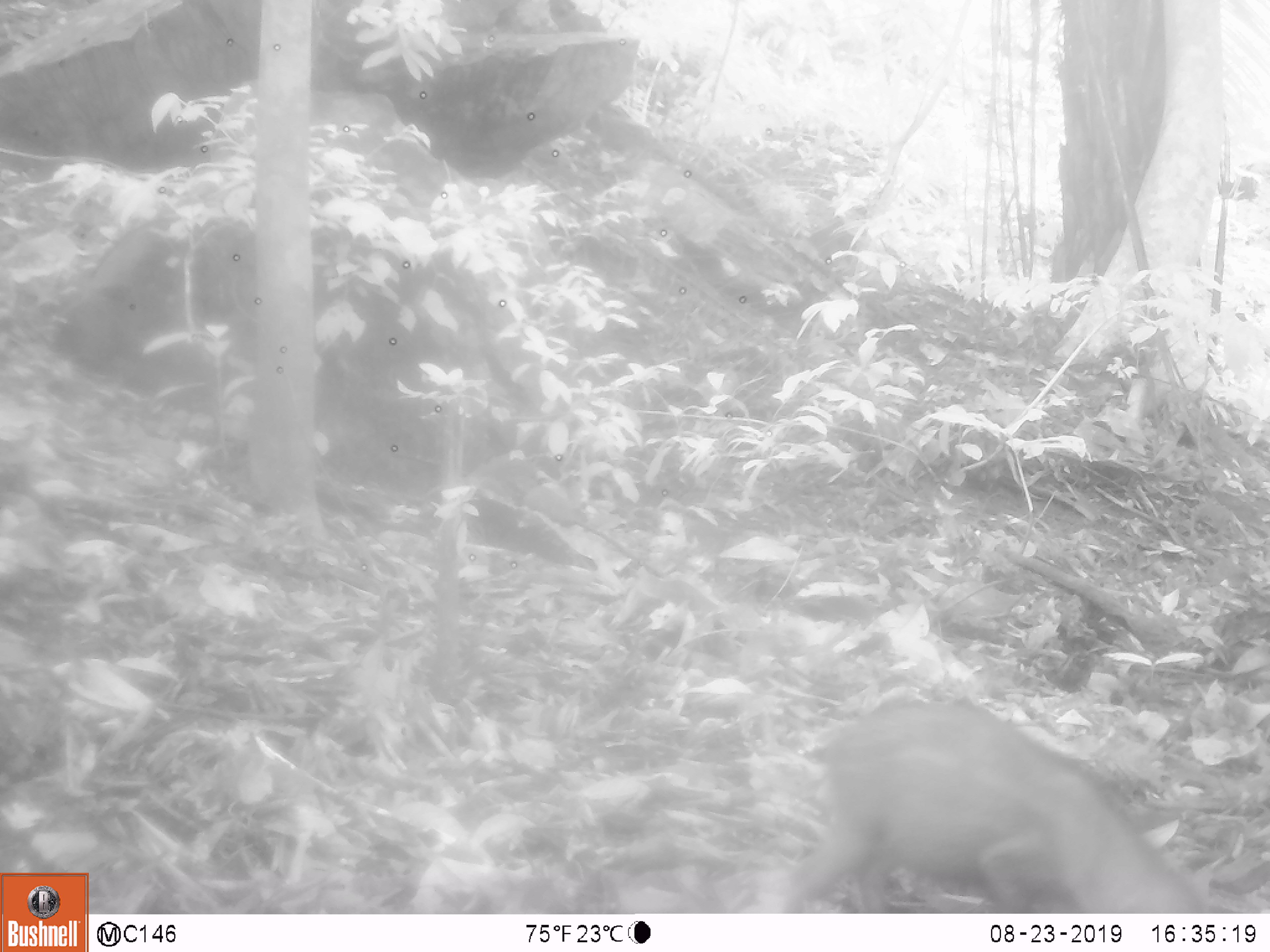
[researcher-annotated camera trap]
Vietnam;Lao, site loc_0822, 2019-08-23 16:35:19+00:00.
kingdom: Animalia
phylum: Chordata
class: Mammalia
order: Artiodactyla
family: Suidae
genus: Sus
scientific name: Sus scrofa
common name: eurasian wild pig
Eurasian wild pig (Sus scrofa). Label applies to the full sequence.